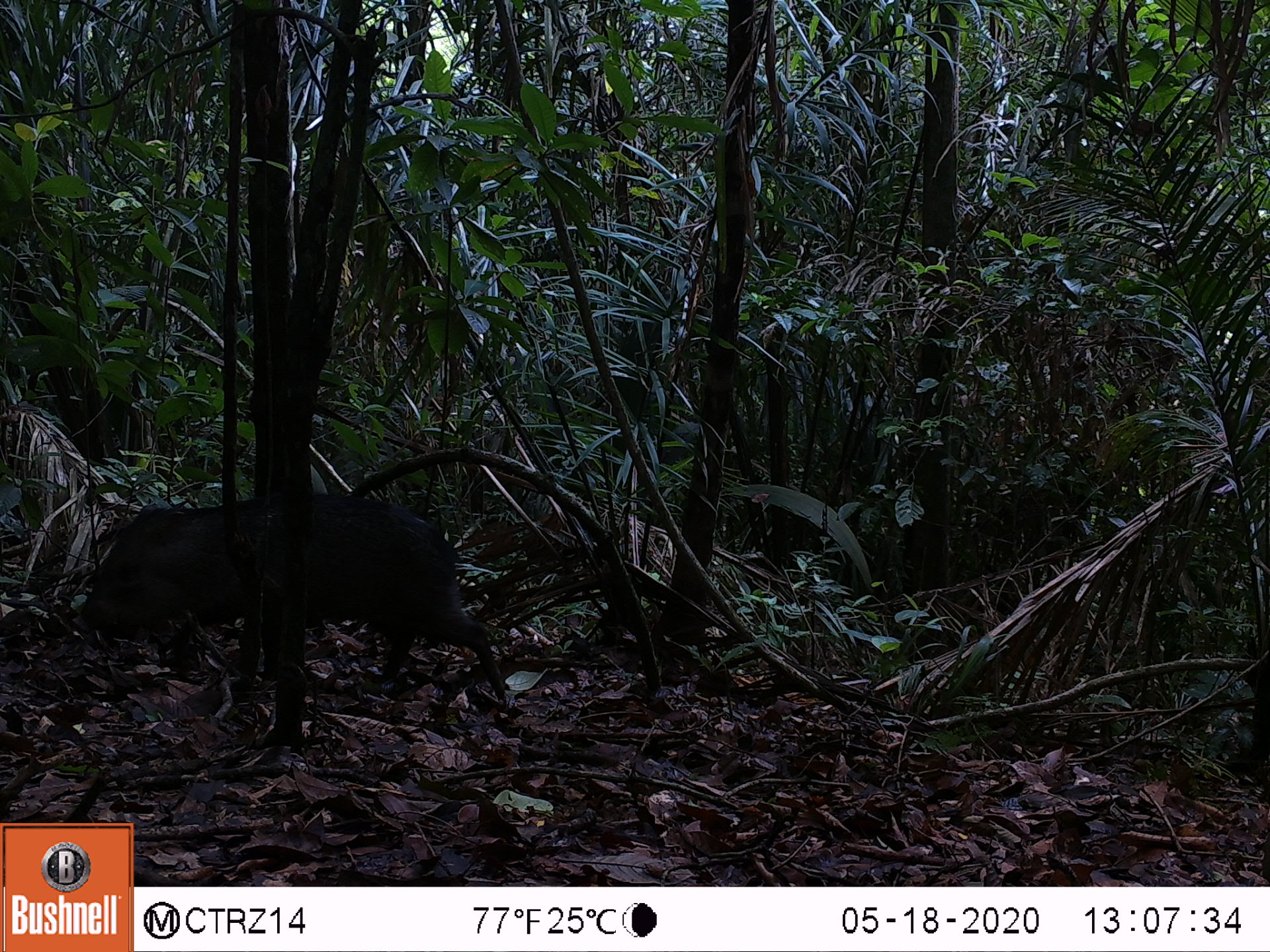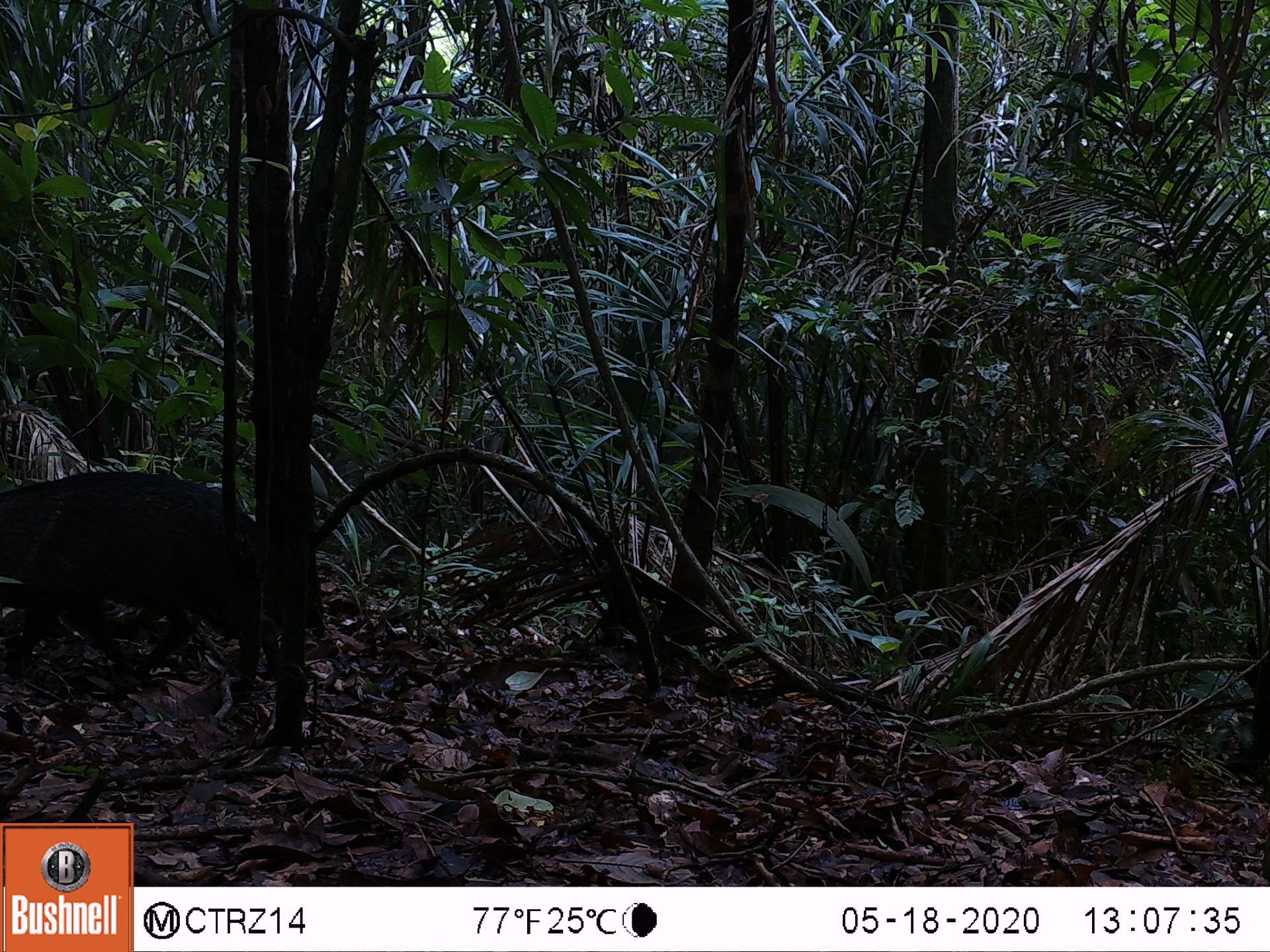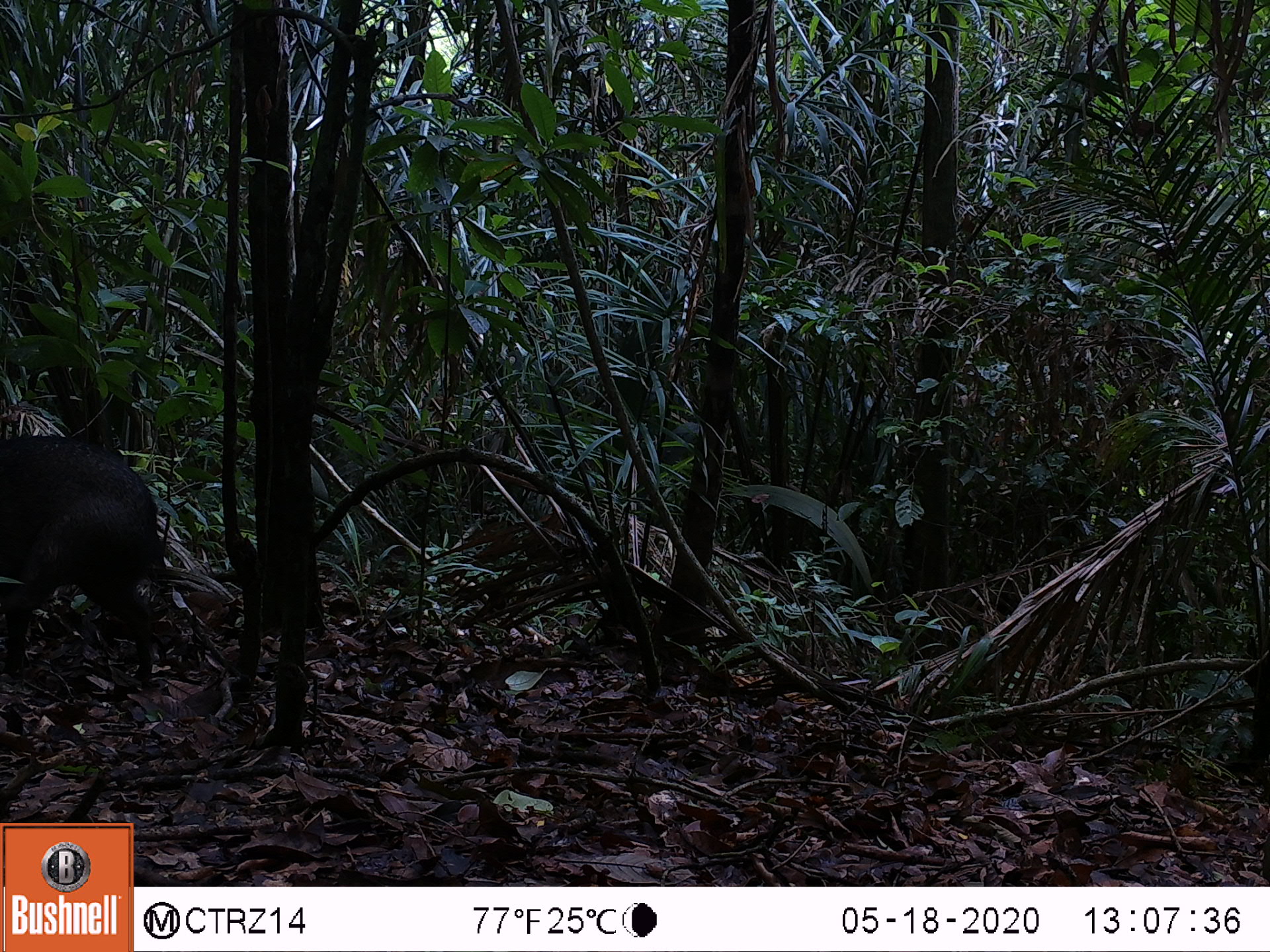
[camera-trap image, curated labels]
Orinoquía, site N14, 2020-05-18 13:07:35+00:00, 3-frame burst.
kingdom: Animalia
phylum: Chordata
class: Mammalia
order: Artiodactyla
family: Tayassuidae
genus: Pecari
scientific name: Pecari tajacu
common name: collared peccary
Collared peccary (Pecari tajacu).